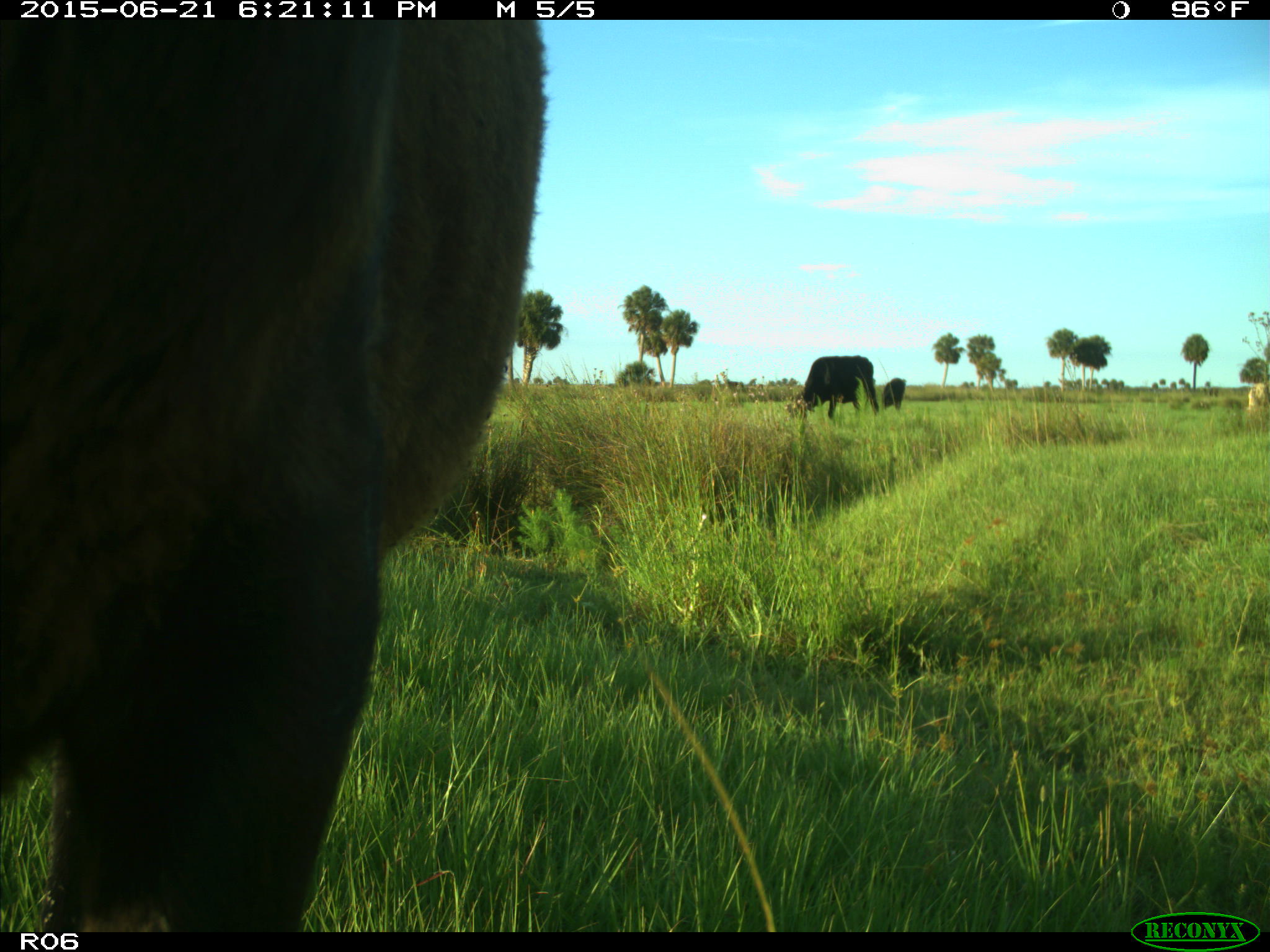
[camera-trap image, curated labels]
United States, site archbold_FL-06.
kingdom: Animalia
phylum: Chordata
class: Mammalia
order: Artiodactyla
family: Bovidae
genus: Bos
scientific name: Bos taurus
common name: domestic cow